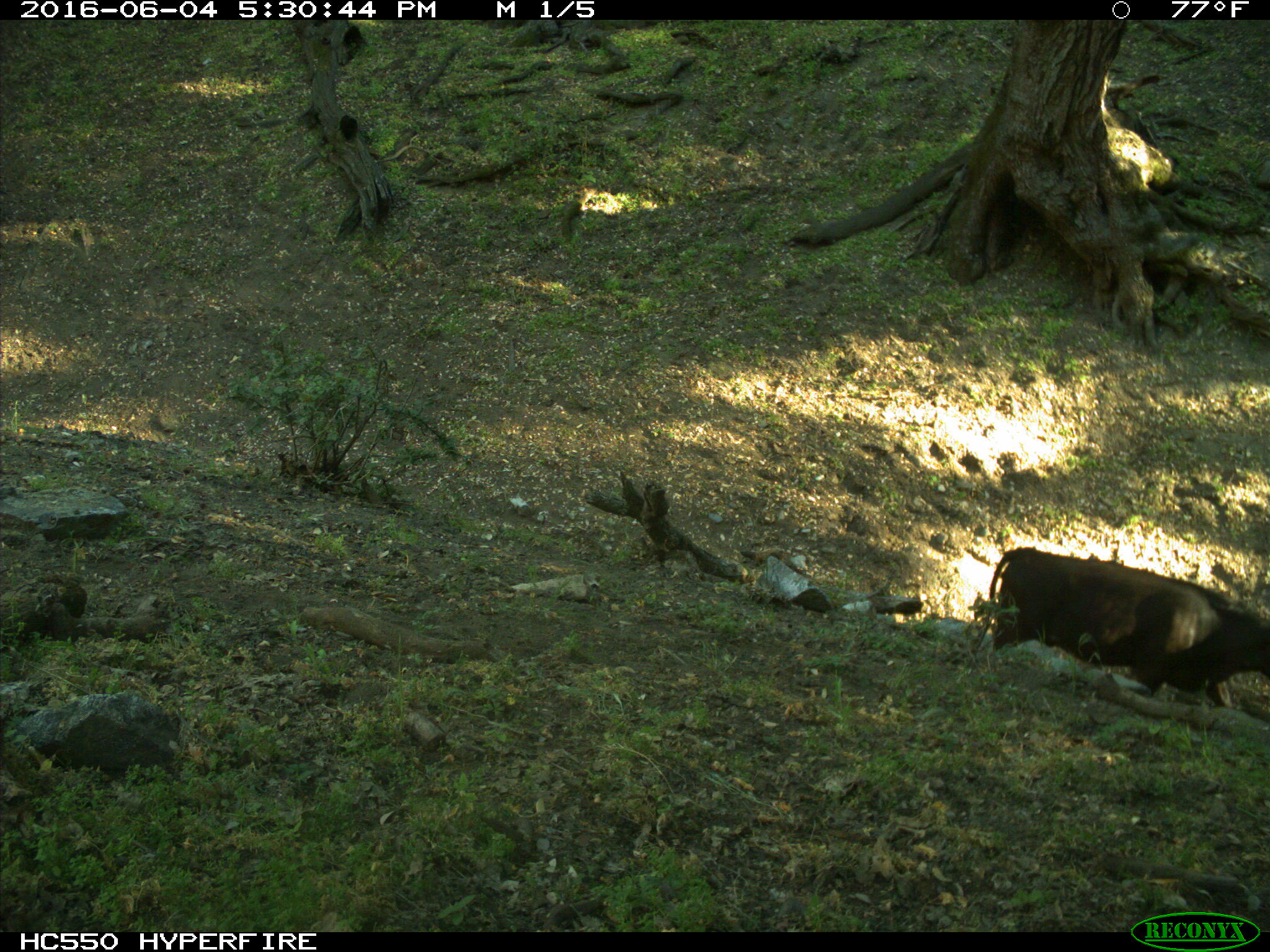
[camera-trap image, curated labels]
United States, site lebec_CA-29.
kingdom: Animalia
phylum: Chordata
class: Mammalia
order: Artiodactyla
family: Bovidae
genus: Bos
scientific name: Bos taurus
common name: domestic cow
Bos taurus (domestic cow).